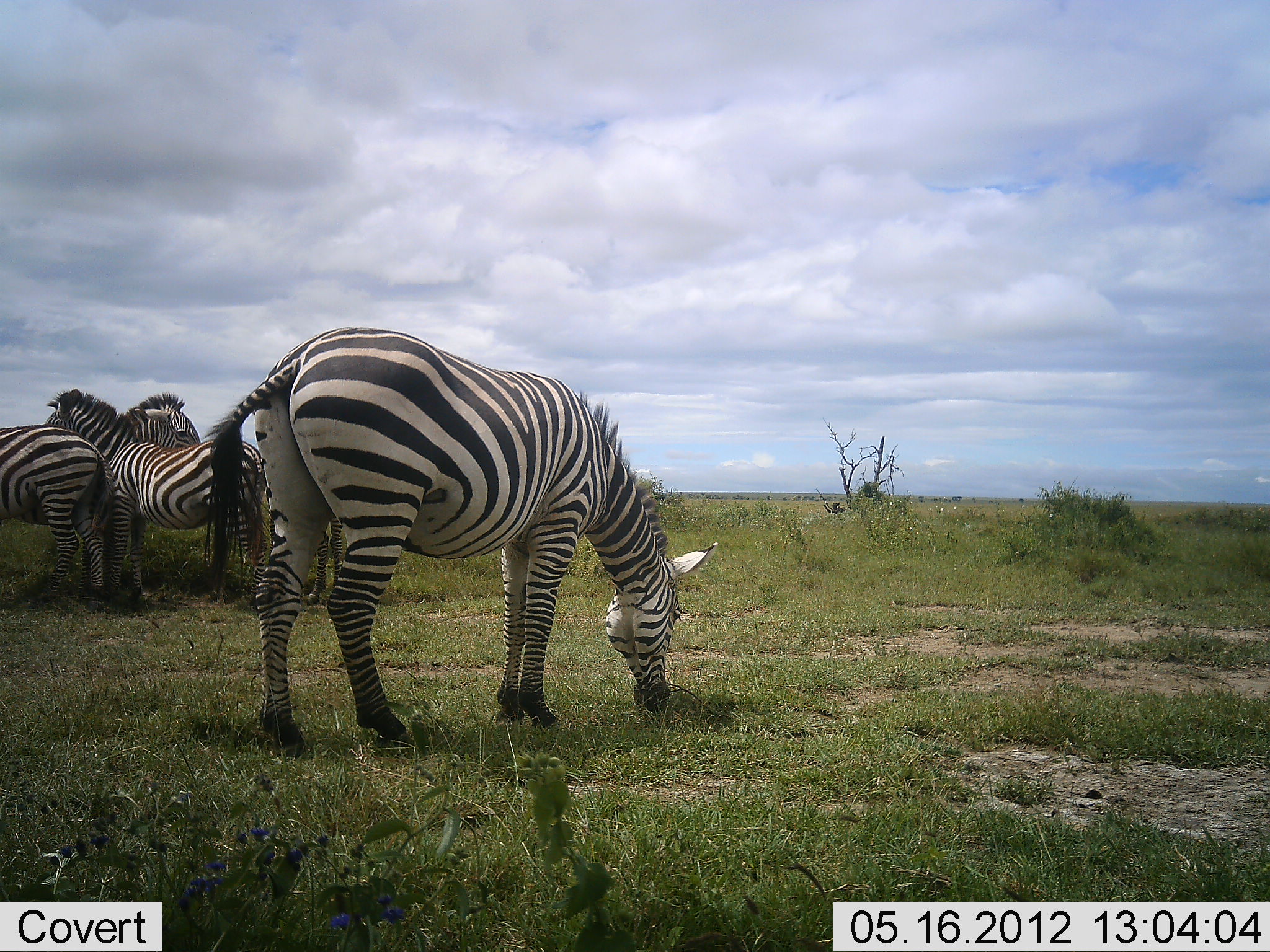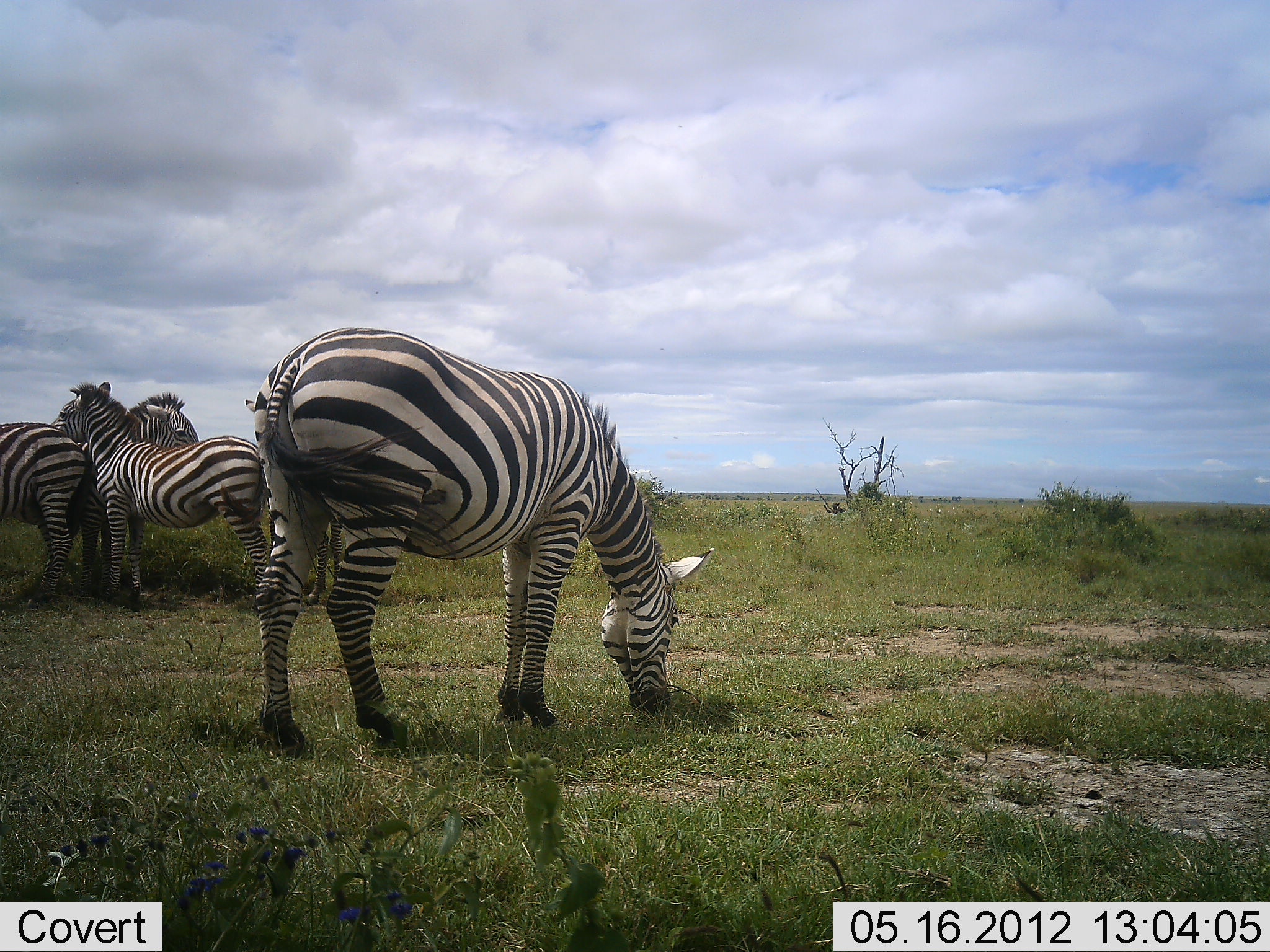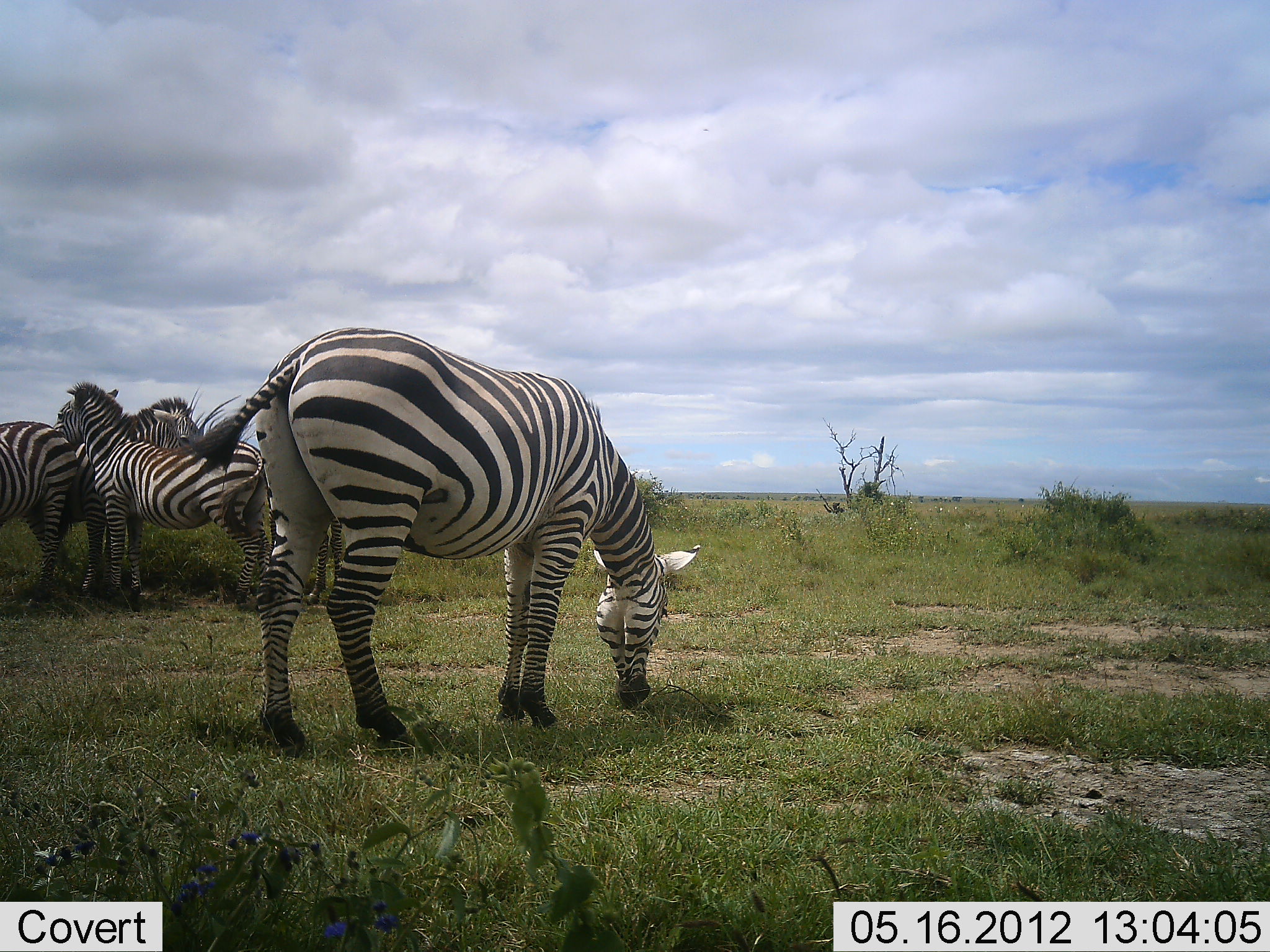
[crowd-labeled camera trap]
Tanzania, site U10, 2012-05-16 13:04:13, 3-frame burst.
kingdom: Animalia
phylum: Chordata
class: Mammalia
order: Perissodactyla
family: Equidae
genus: Equus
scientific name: Equus quagga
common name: plains zebra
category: zebra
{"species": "zebra (plains zebra) (Equus quagga)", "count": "4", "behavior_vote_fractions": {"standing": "70%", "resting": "10%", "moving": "0%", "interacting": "30%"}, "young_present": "0%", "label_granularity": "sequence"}